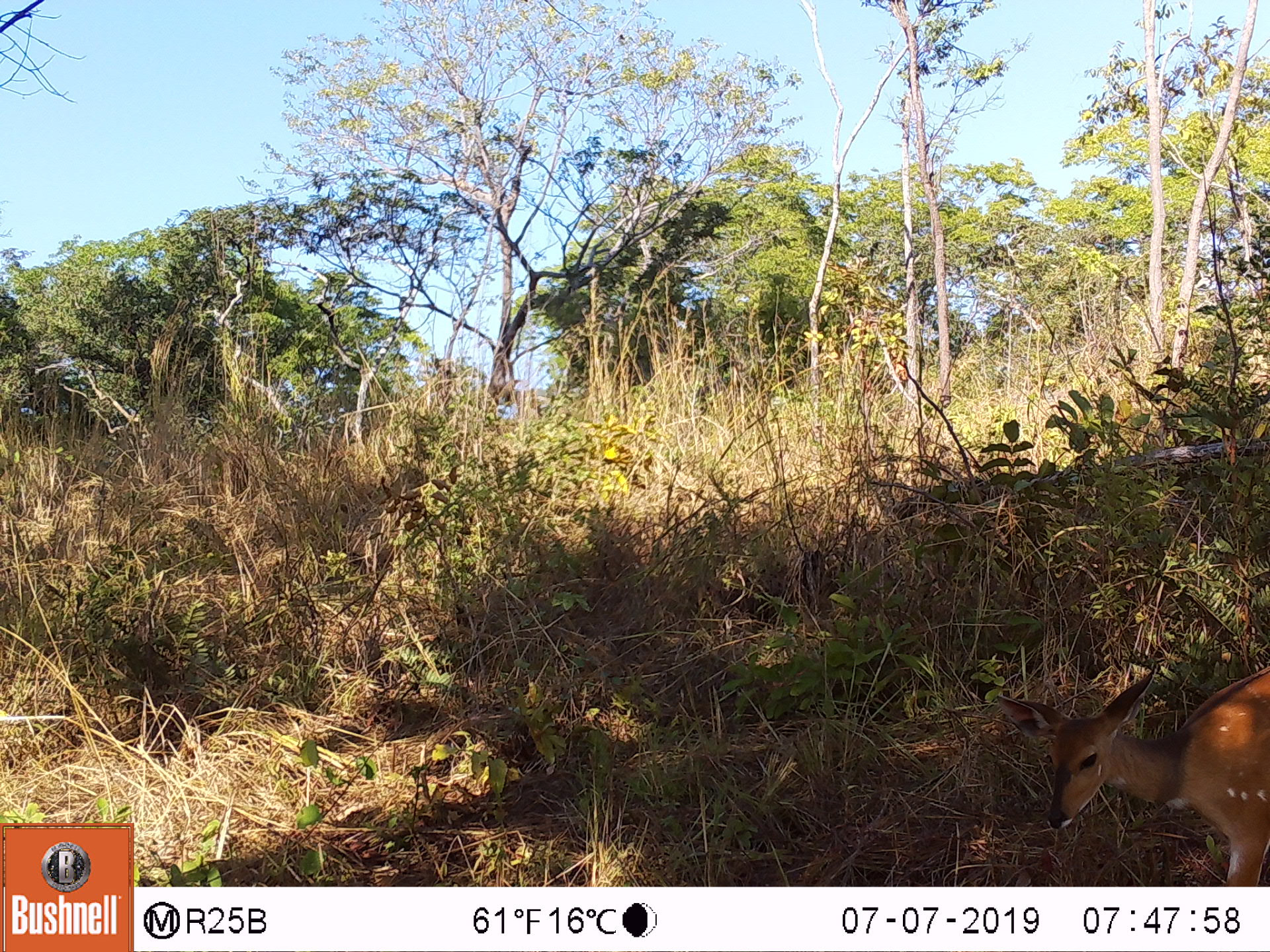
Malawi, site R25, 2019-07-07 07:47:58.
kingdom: Animalia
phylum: Chordata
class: Mammalia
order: Artiodactyla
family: Bovidae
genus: Tragelaphus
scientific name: Tragelaphus sylvaticus sylvaticus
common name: cape bushbuck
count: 1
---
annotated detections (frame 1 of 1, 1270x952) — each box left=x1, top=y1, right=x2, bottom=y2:
cape bushbuck: left=987, top=657, right=1268, bottom=873